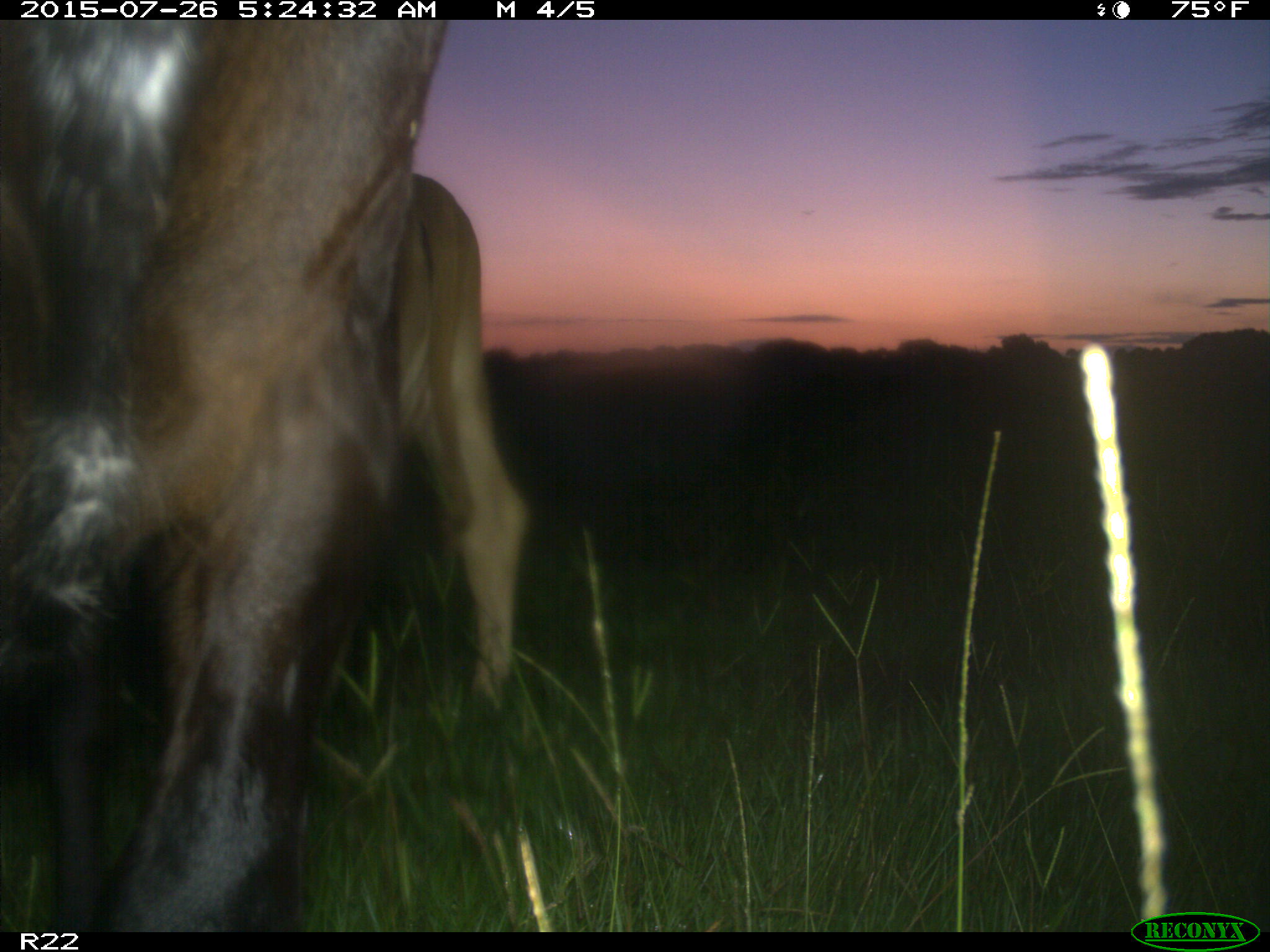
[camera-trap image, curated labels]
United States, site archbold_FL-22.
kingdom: Animalia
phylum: Chordata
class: Mammalia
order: Artiodactyla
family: Bovidae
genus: Bos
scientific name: Bos taurus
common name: domestic cow